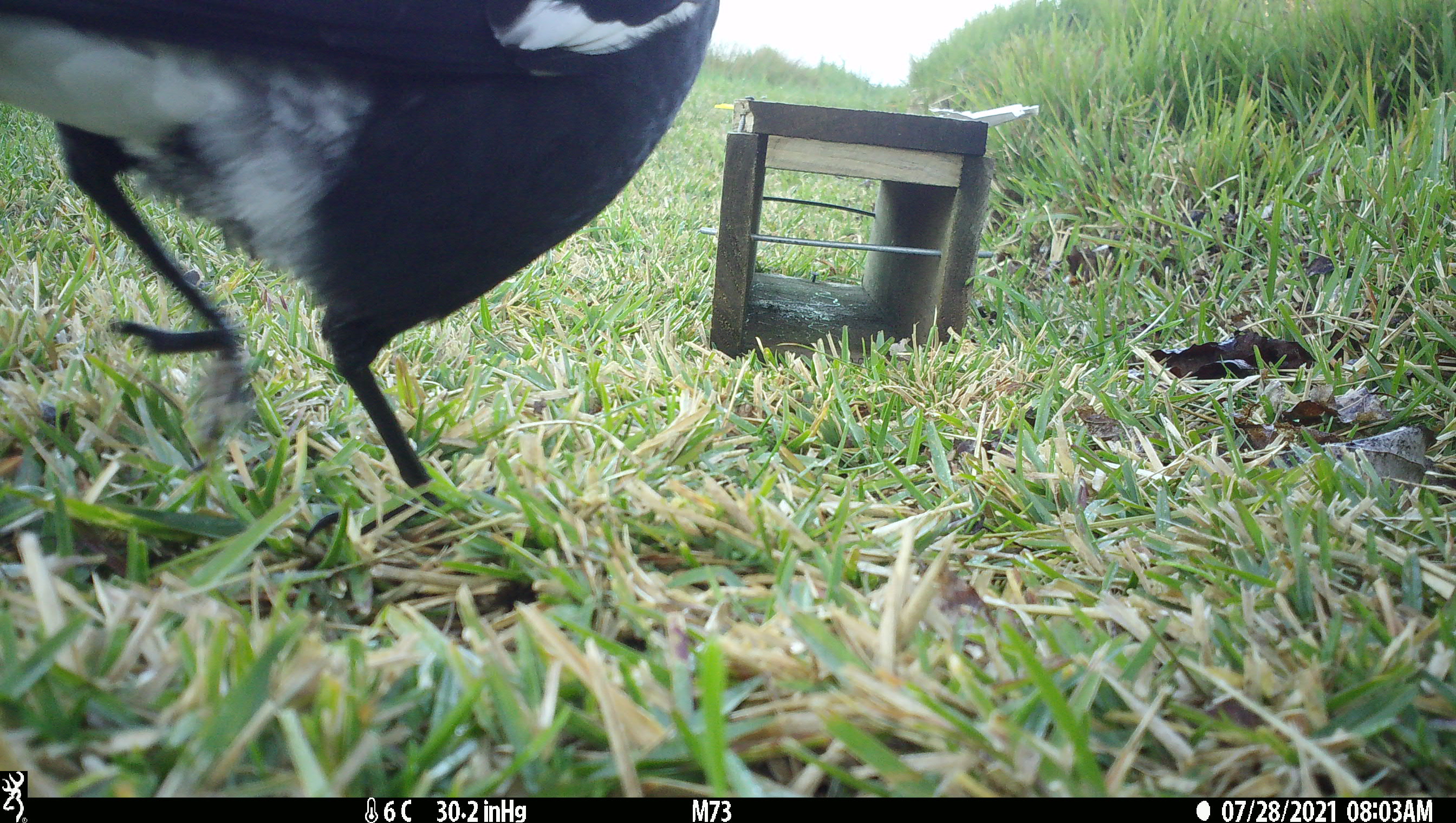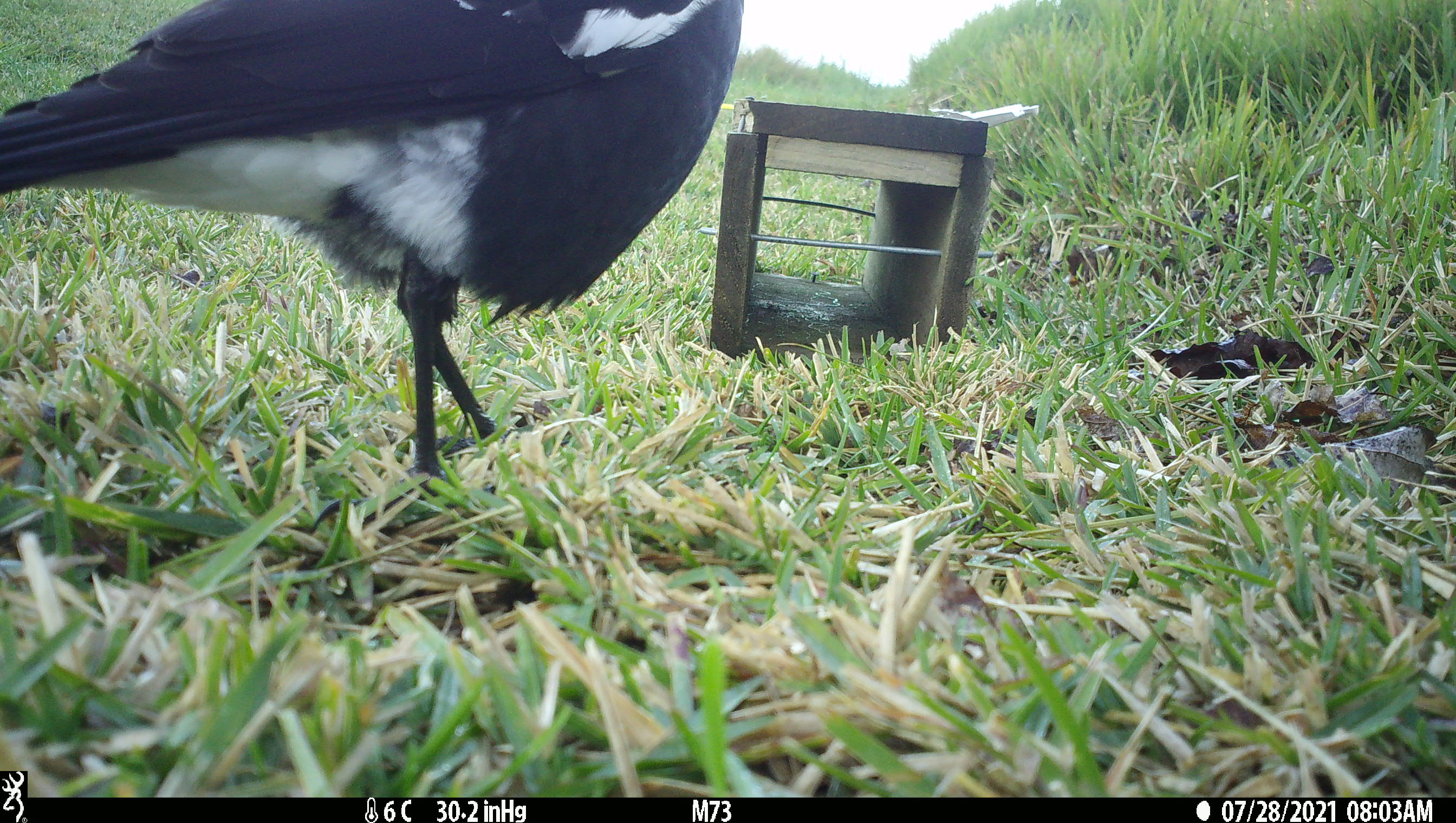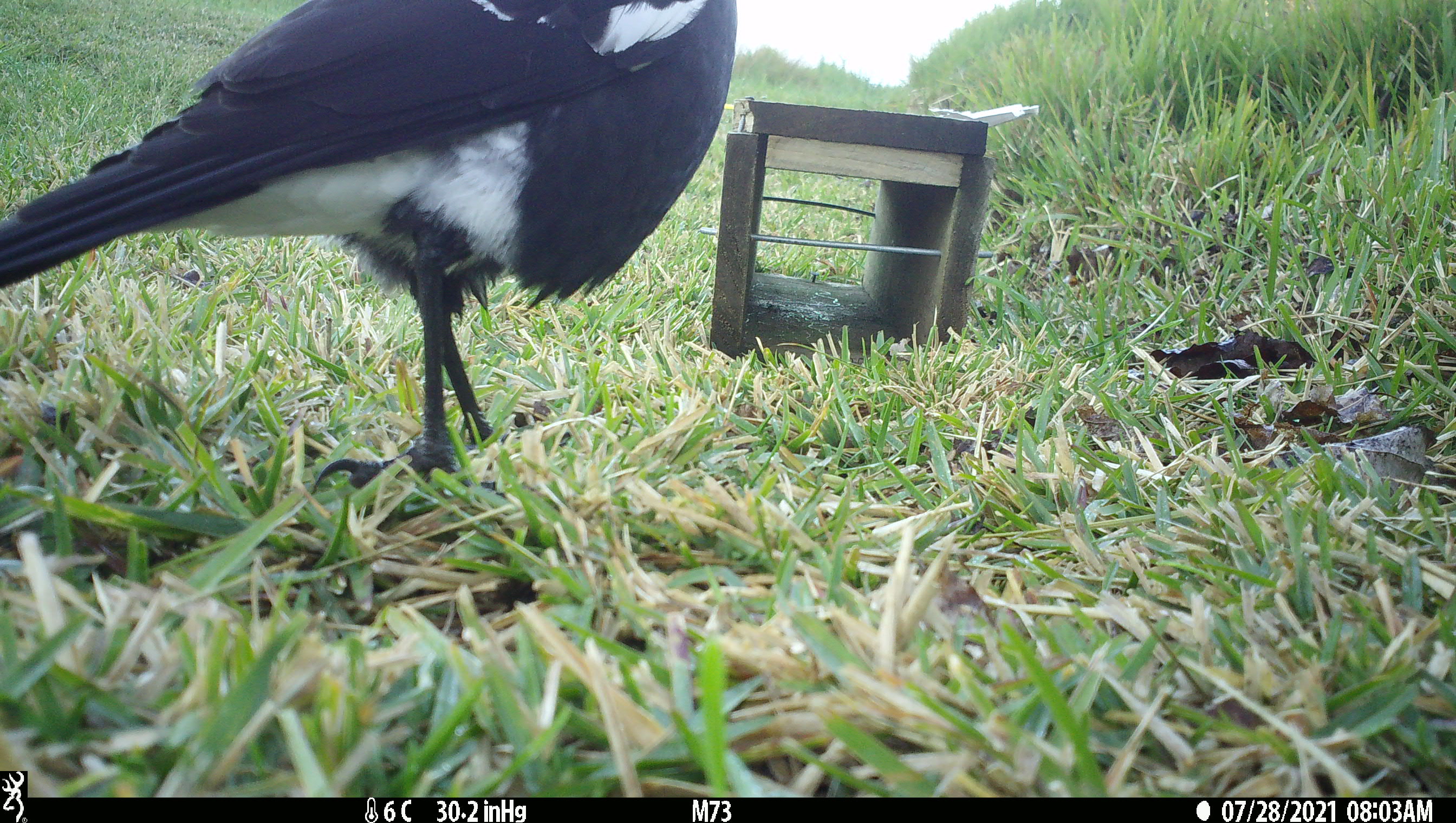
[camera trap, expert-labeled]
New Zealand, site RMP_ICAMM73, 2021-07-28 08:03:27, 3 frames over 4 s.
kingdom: Animalia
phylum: Chordata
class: Aves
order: Passeriformes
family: Artamidae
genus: Gymnorhina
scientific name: Gymnorhina tibicen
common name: australian magpie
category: magpie